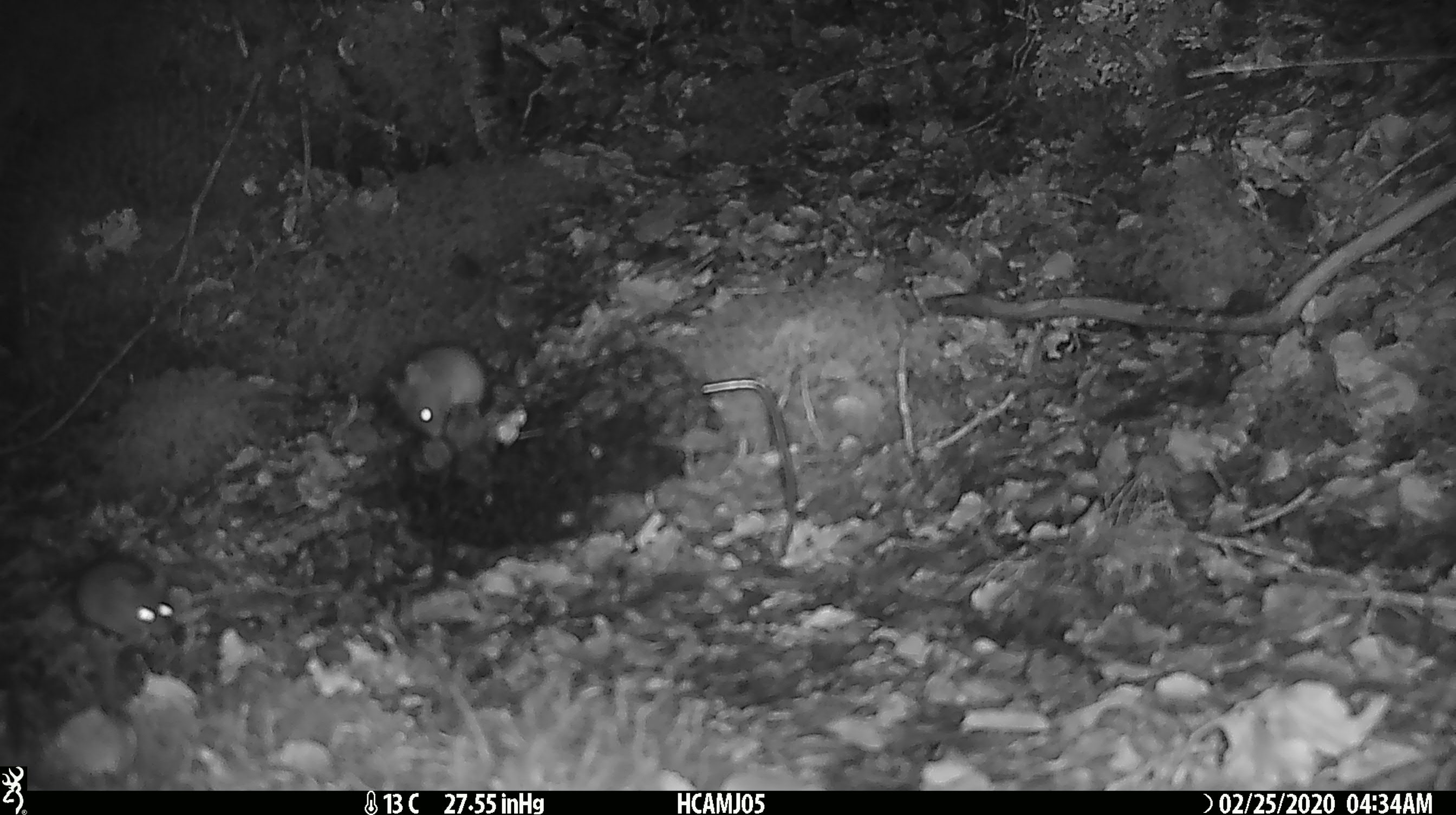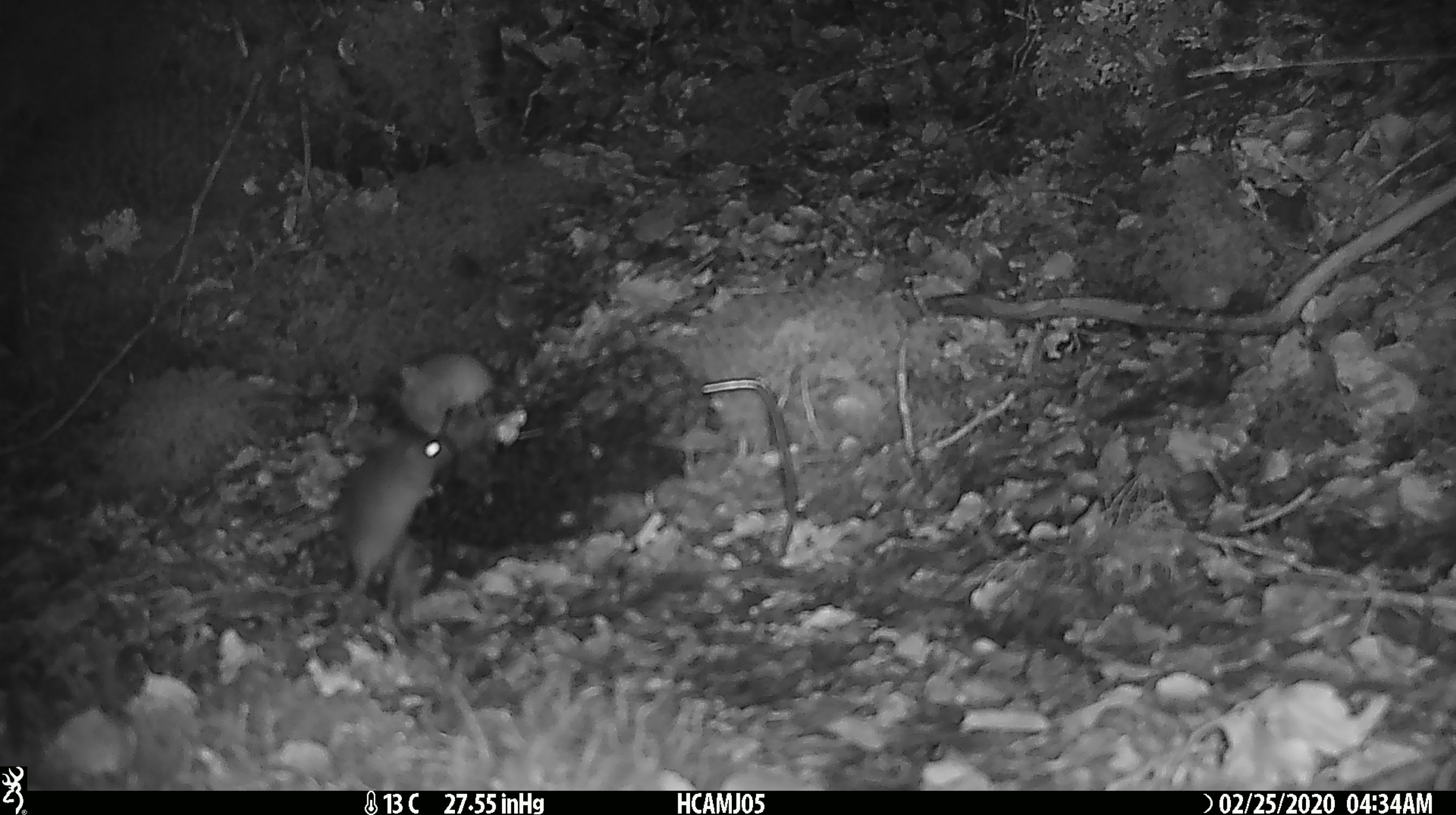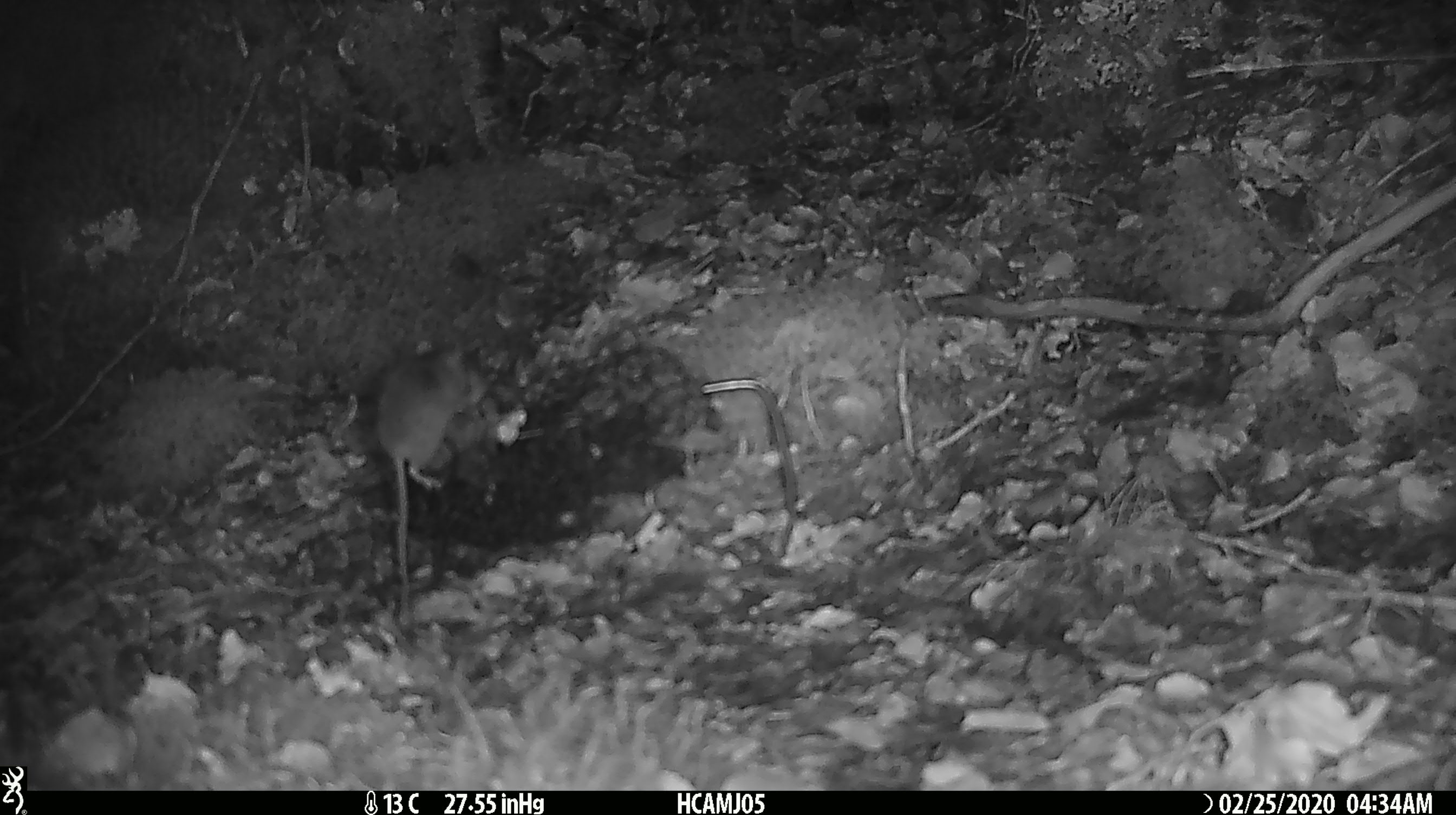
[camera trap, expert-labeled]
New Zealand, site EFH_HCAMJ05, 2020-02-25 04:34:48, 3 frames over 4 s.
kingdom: Animalia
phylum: Chordata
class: Mammalia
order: Rodentia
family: Muridae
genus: Mus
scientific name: Mus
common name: mouse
Mouse (Mus).